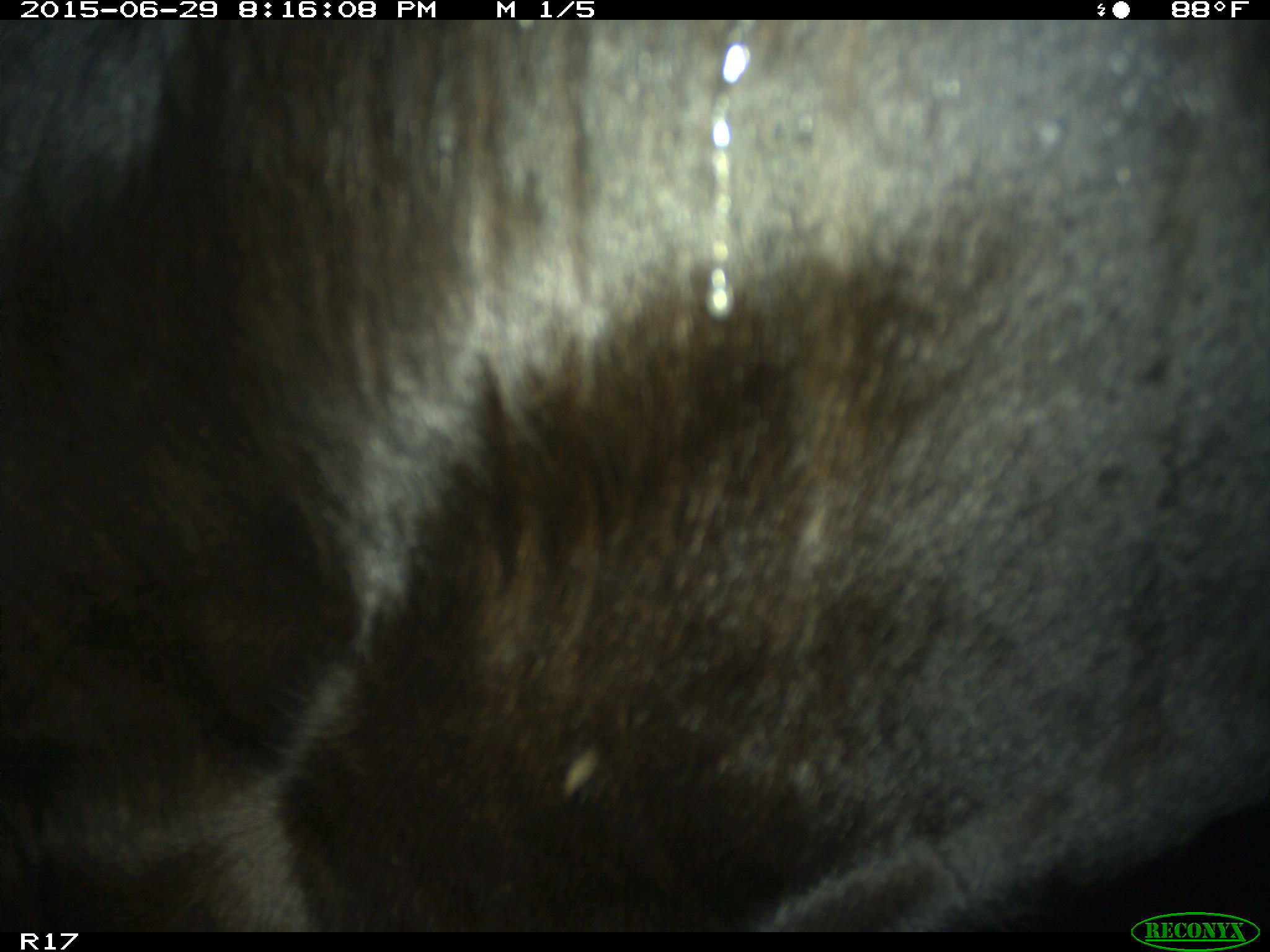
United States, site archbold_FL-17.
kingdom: Animalia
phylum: Chordata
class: Mammalia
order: Artiodactyla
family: Bovidae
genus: Bos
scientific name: Bos taurus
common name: domestic cow